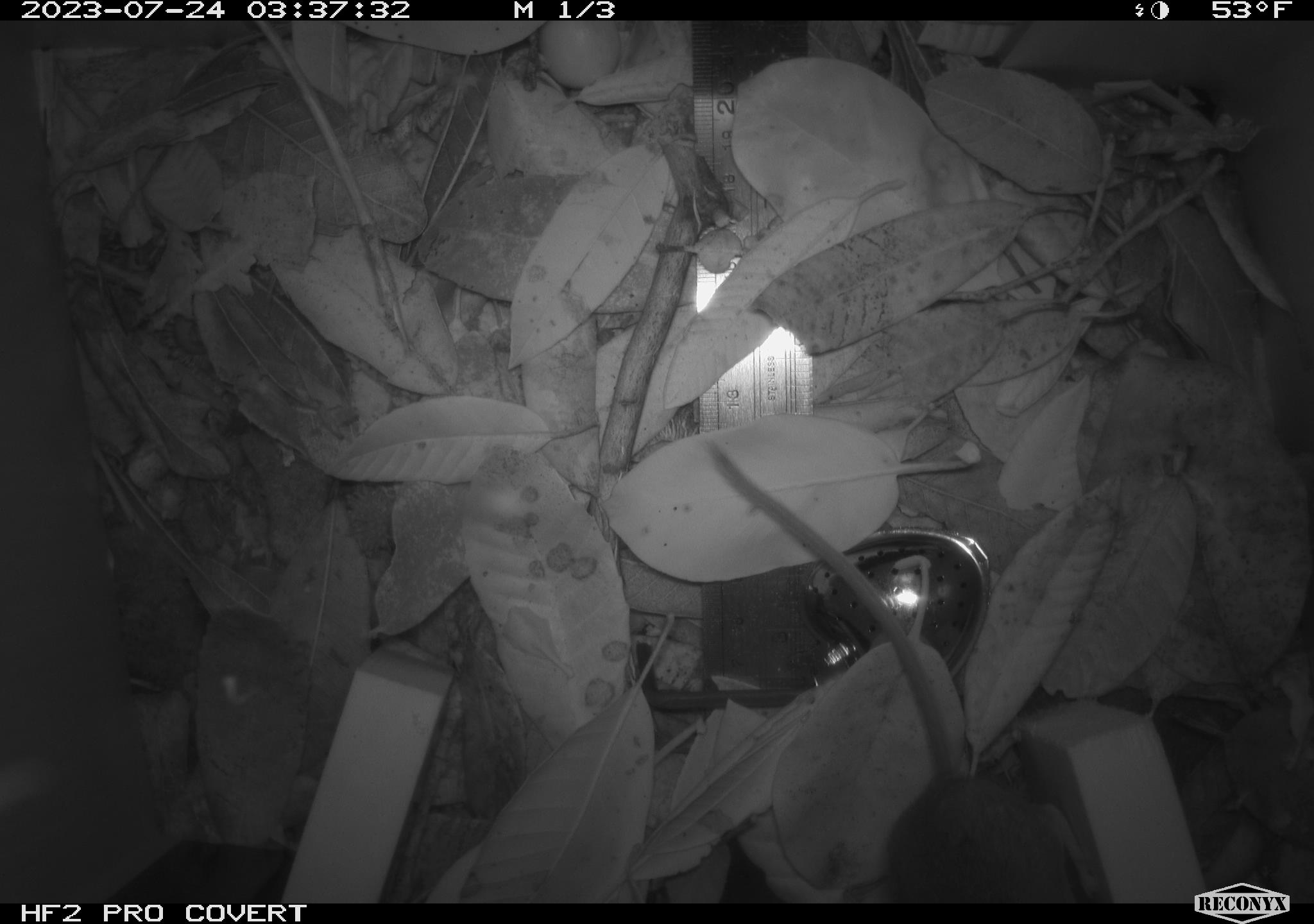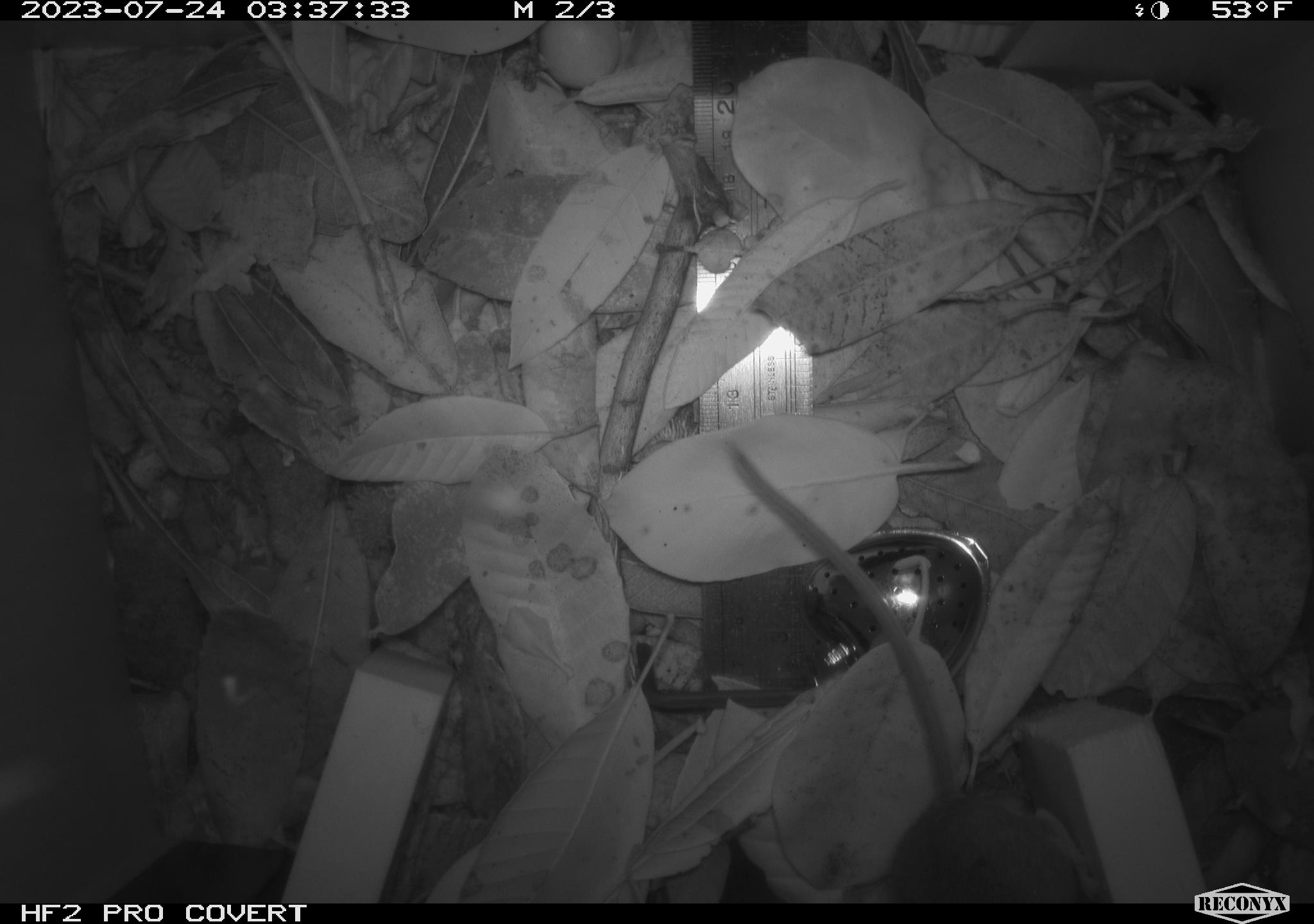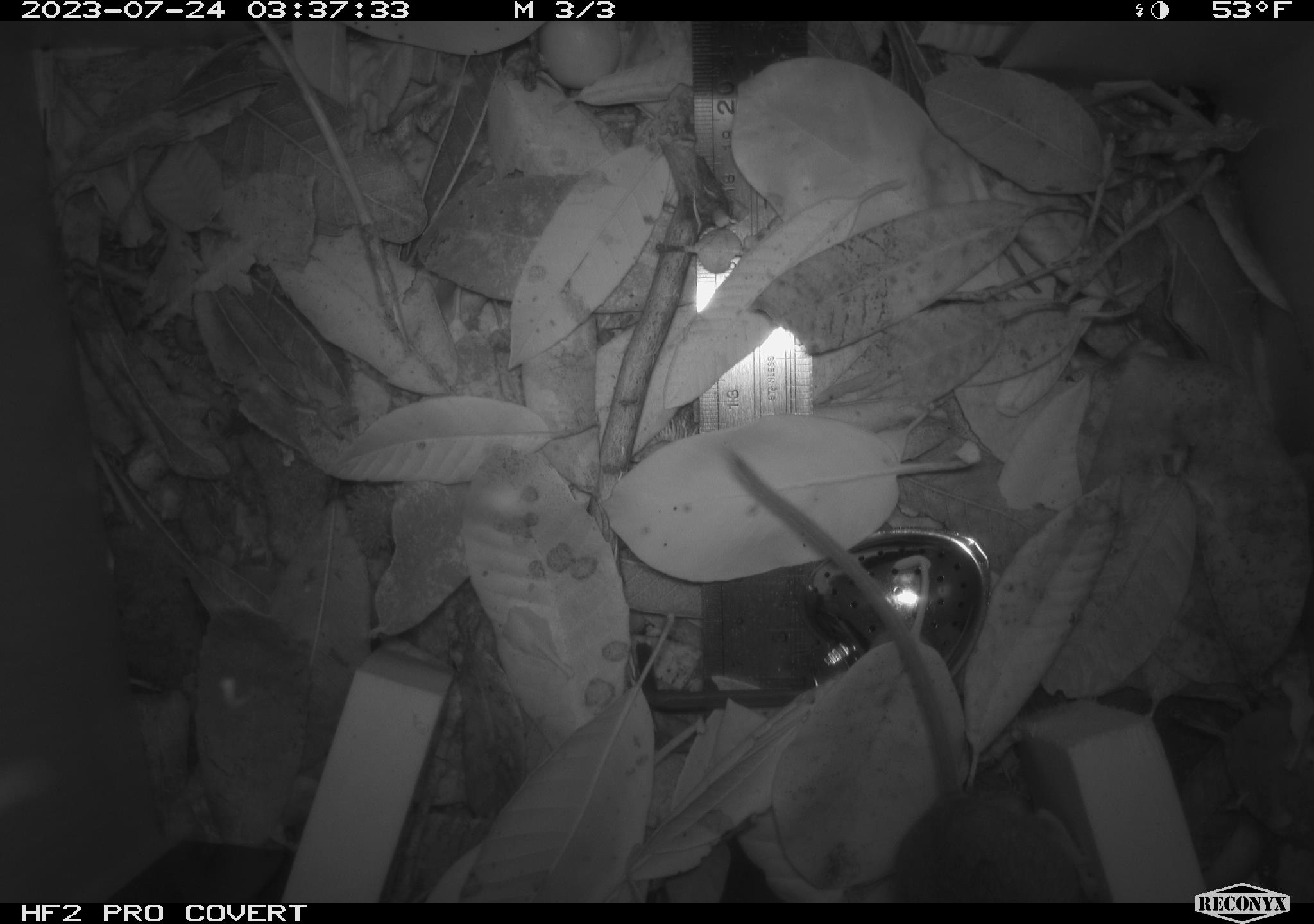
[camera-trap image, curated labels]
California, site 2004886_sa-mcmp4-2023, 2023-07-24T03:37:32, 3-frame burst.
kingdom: Animalia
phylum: Chordata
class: Mammalia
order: Rodentia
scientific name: Rodentia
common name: mouse species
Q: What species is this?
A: Mouse species (Rodentia).